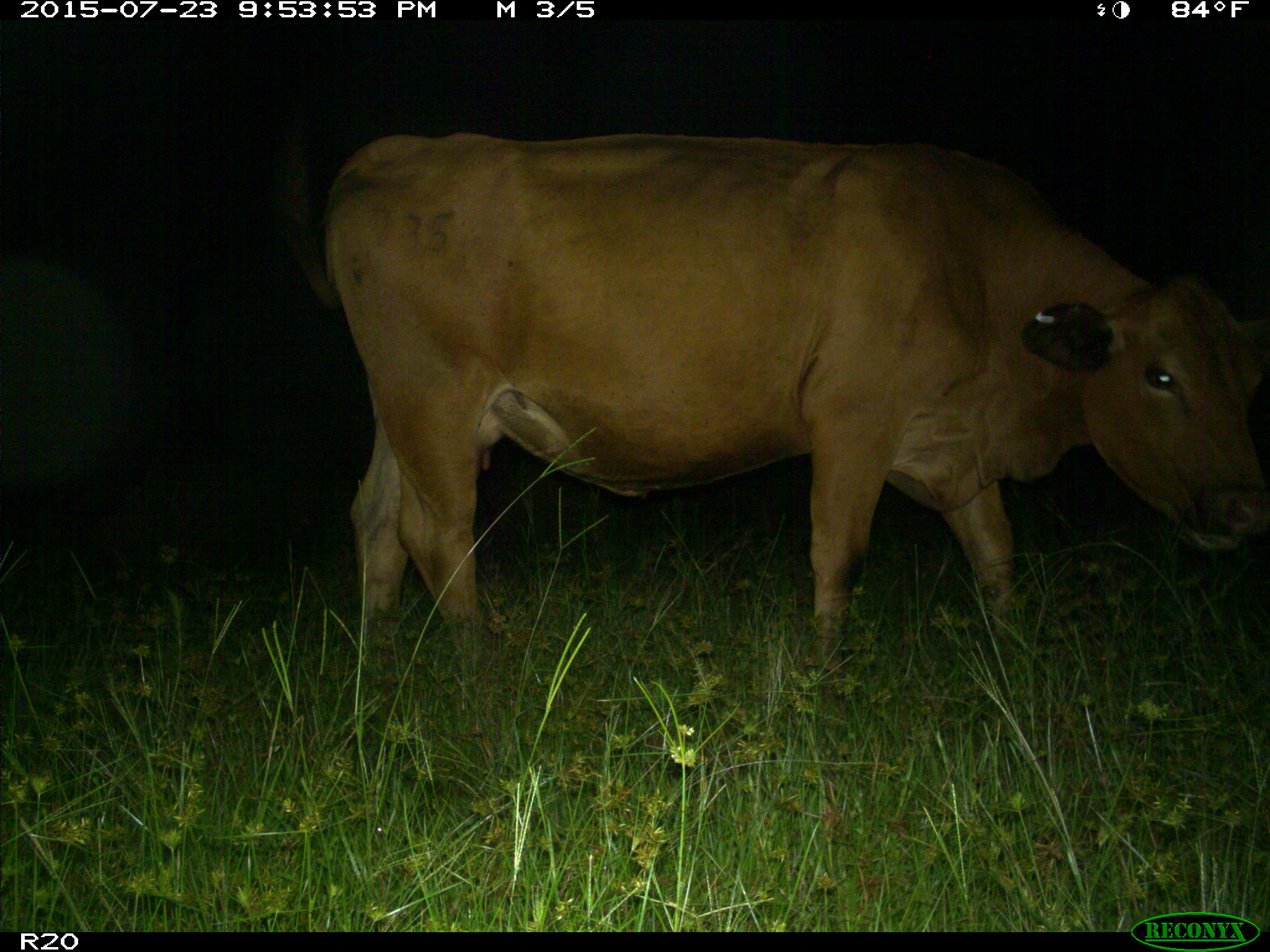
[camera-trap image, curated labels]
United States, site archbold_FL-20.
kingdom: Animalia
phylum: Chordata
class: Mammalia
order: Artiodactyla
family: Bovidae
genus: Bos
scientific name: Bos taurus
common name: domestic cow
Bos taurus (domestic cow).